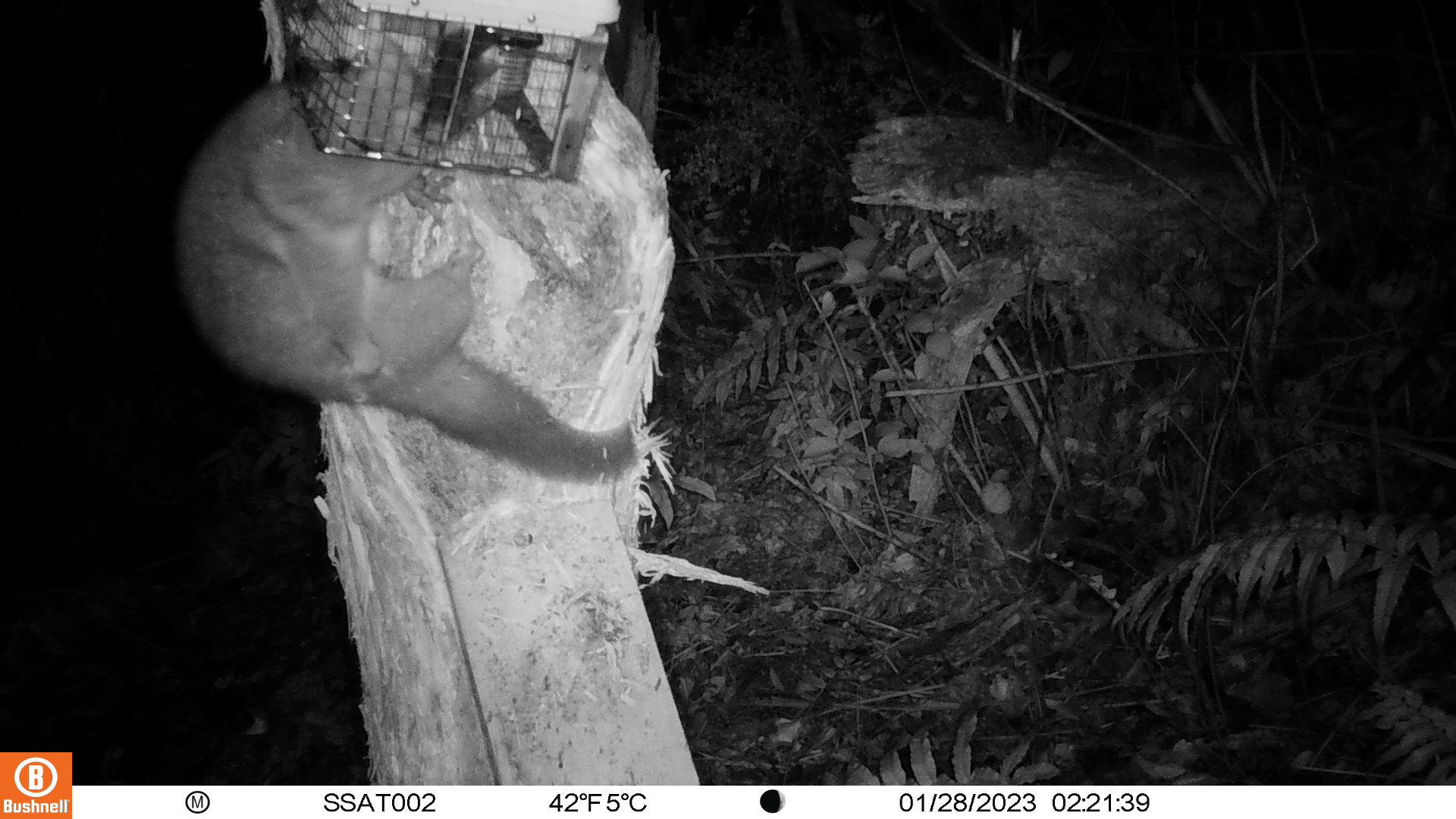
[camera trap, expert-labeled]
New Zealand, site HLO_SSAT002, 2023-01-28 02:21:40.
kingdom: Animalia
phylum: Chordata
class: Mammalia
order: Diprotodontia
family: Phalangeridae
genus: Trichosurus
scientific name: Trichosurus vulpecula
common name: common brushtail possum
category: possum